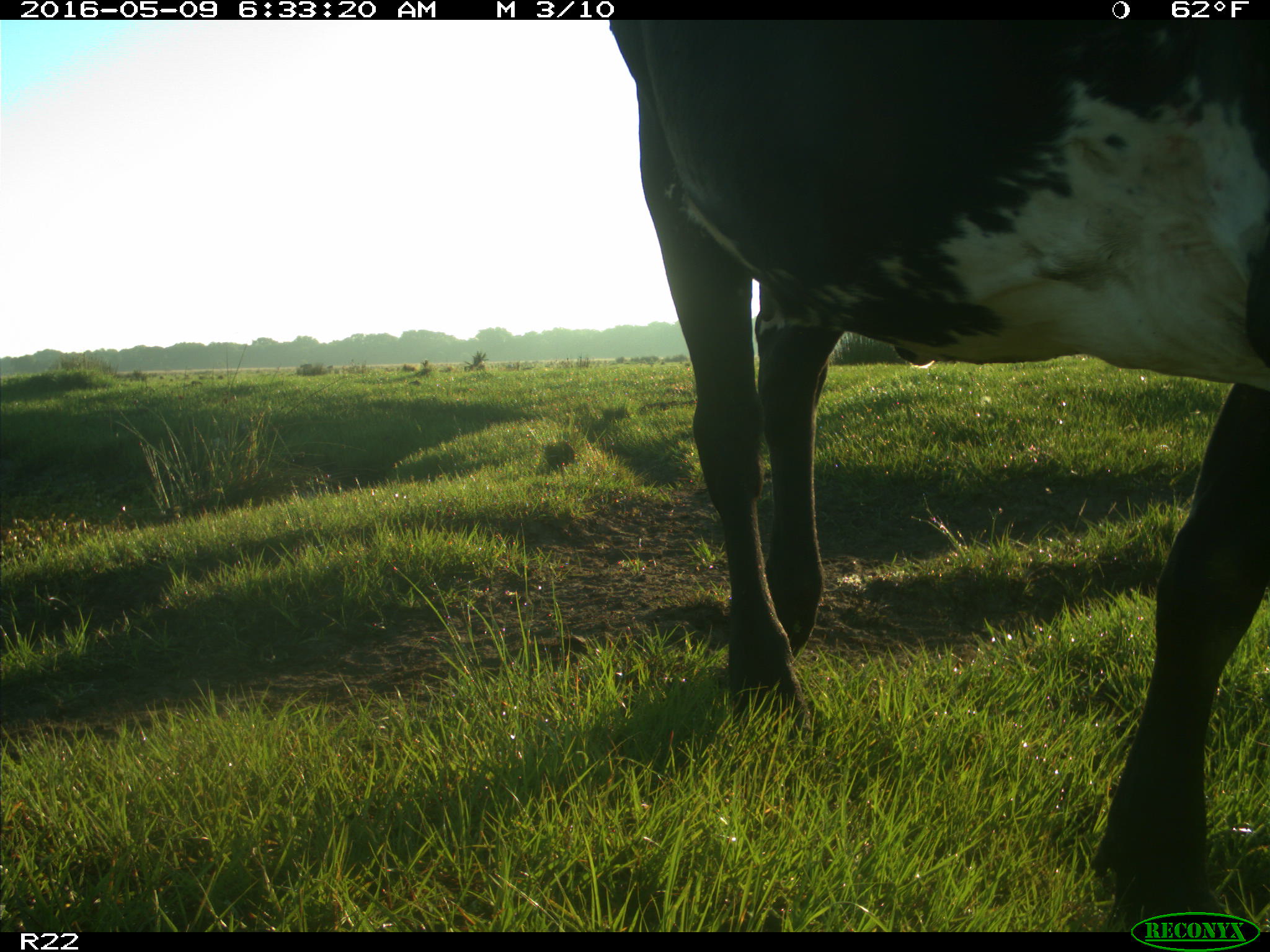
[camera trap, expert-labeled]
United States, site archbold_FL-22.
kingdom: Animalia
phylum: Chordata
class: Mammalia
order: Artiodactyla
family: Bovidae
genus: Bos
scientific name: Bos taurus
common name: domestic cow